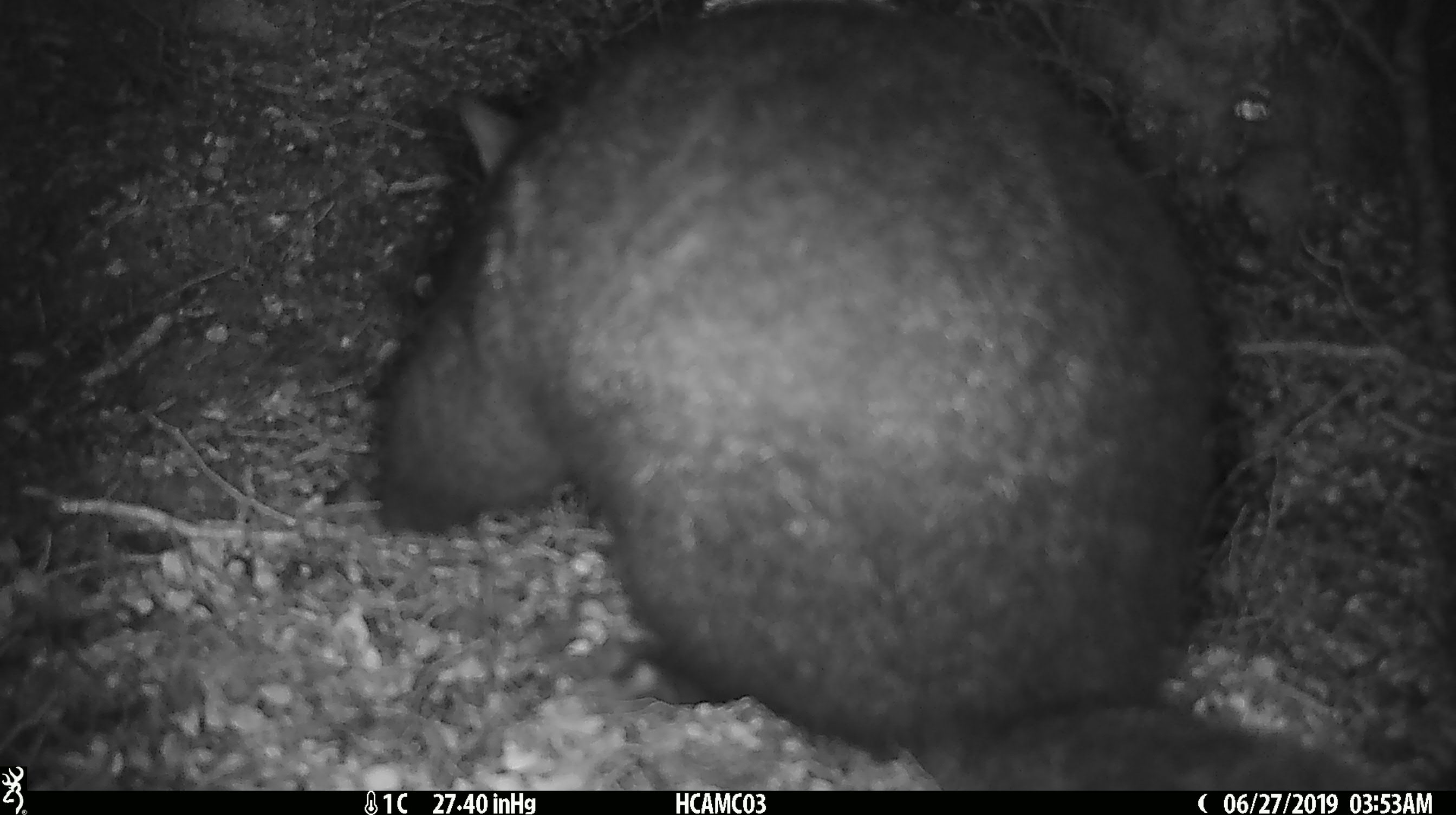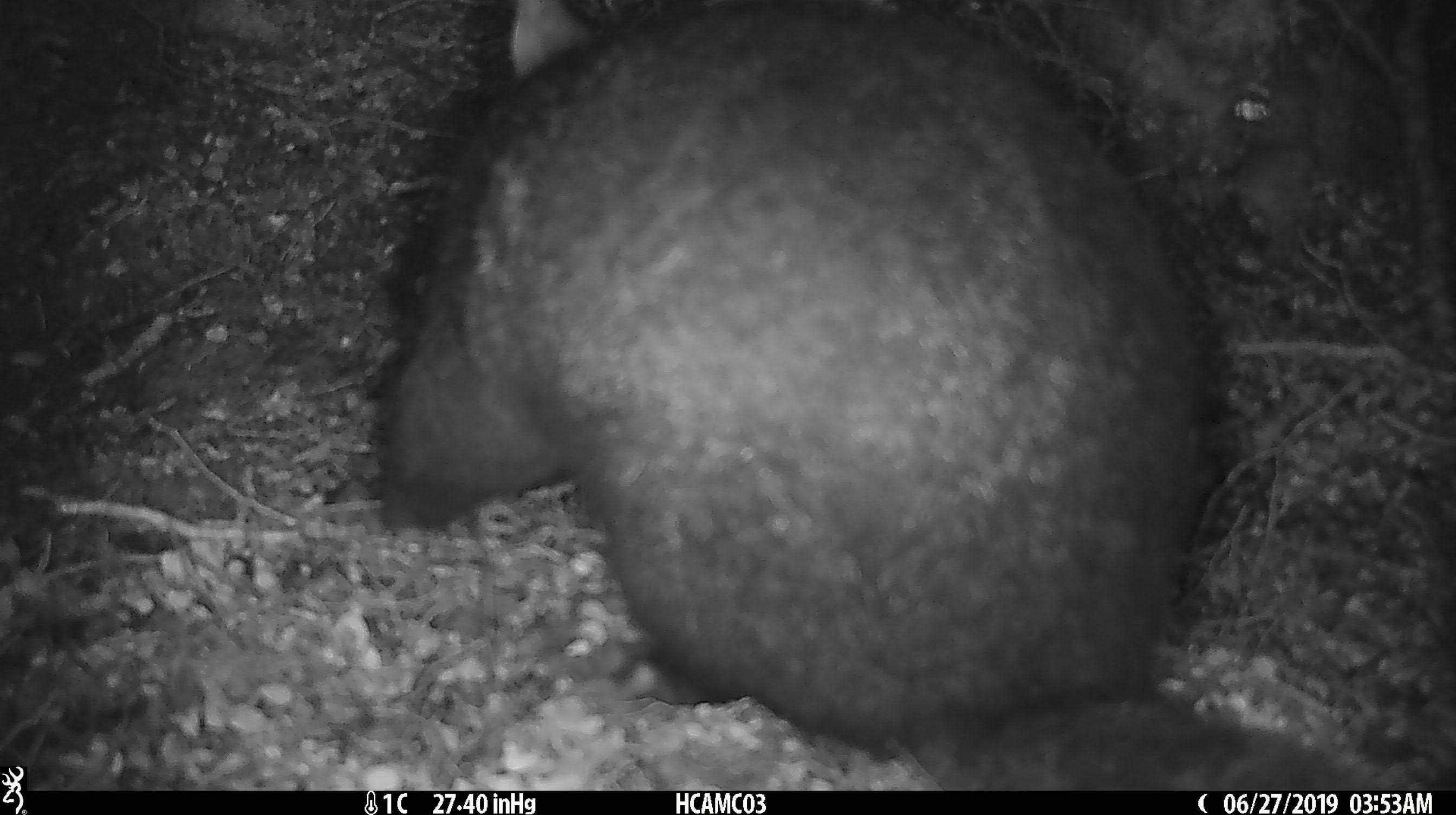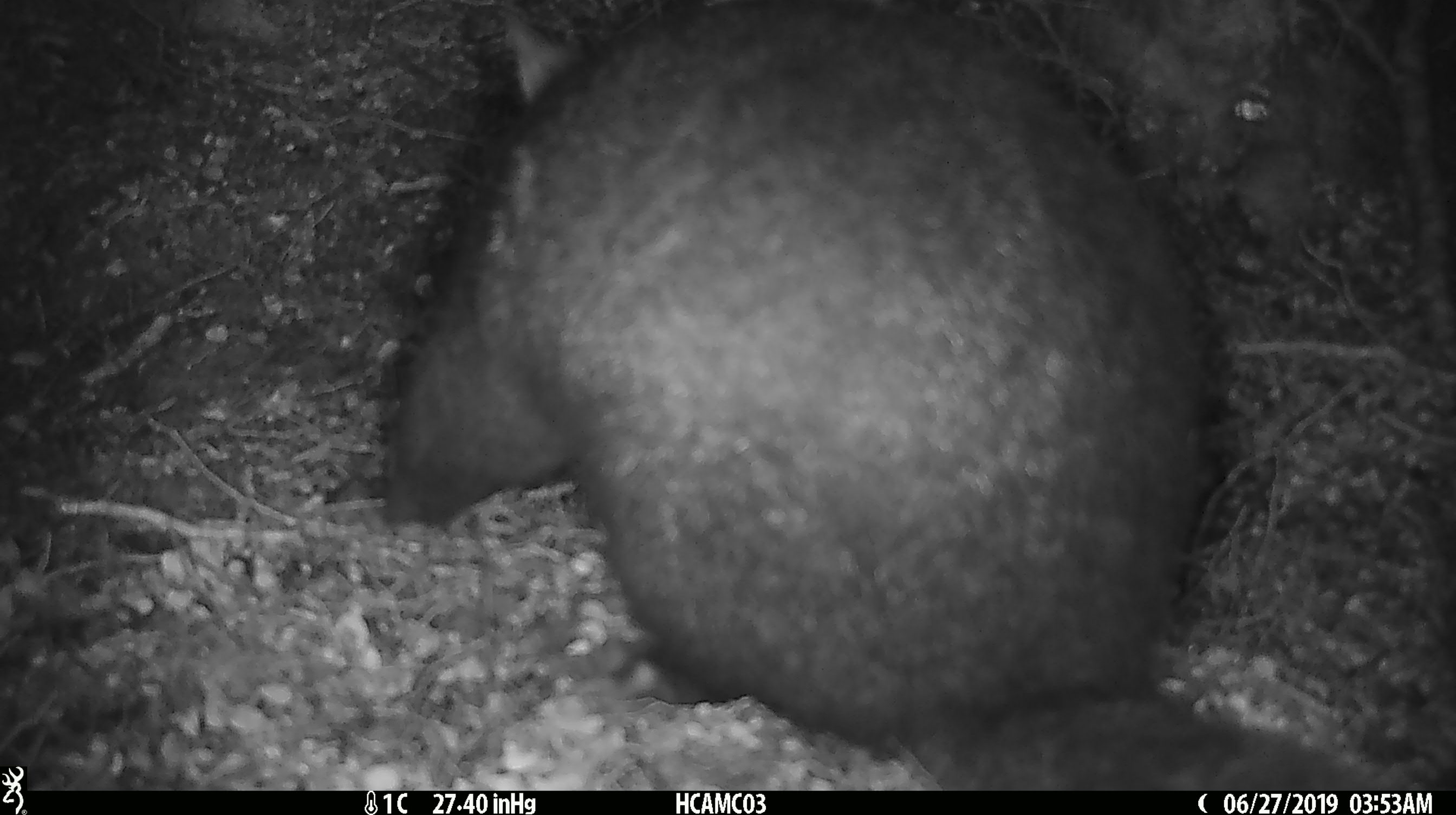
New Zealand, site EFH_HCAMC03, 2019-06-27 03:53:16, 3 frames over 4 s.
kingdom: Animalia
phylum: Chordata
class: Mammalia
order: Diprotodontia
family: Phalangeridae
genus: Trichosurus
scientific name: Trichosurus vulpecula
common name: common brushtail possum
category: possum